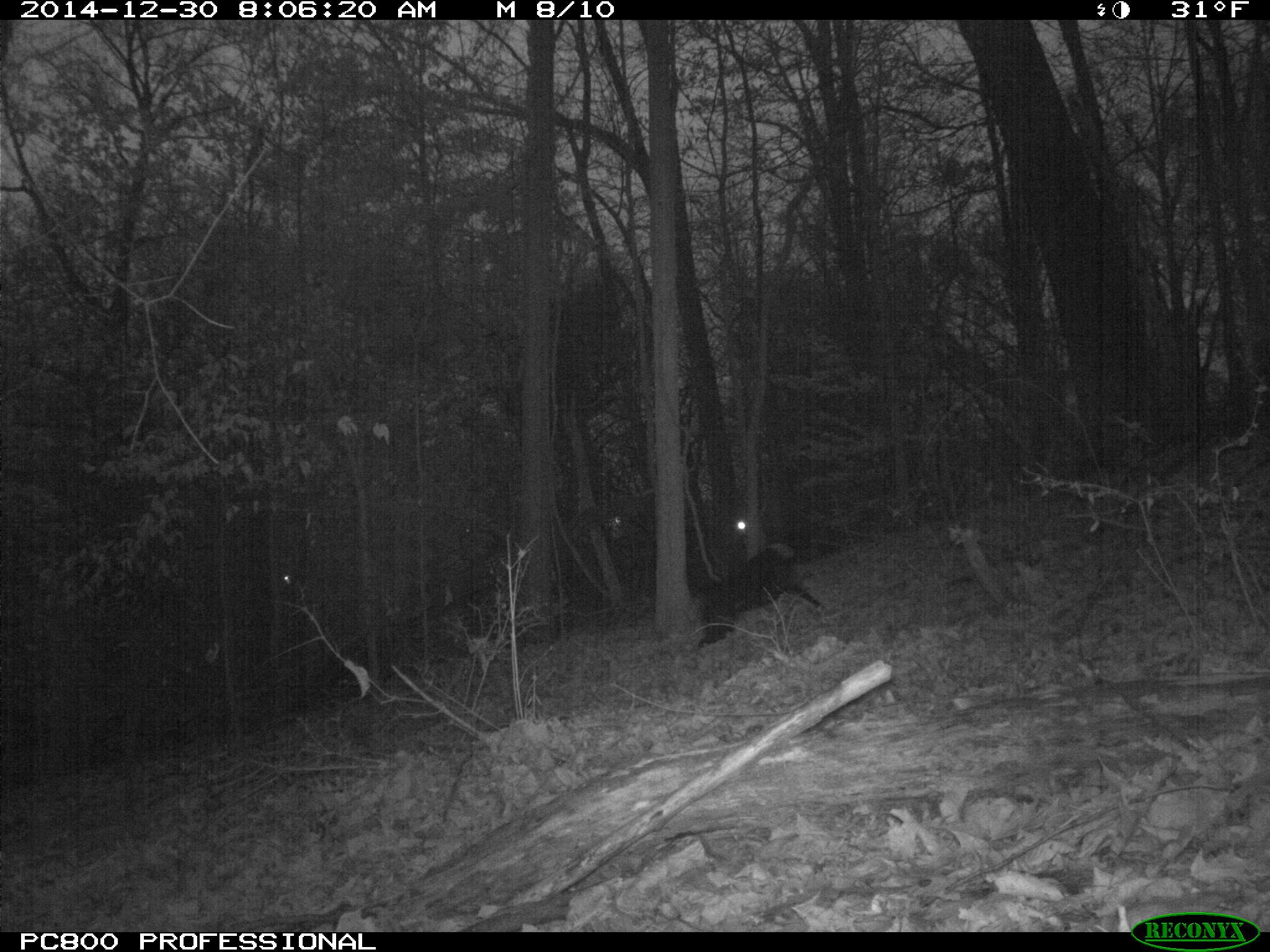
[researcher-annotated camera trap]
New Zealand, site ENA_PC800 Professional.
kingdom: Animalia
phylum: Chordata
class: Mammalia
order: Carnivora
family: Canidae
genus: Canis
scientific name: Canis familiaris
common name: domestic dog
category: dog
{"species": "dog (domestic dog) (Canis familiaris)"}